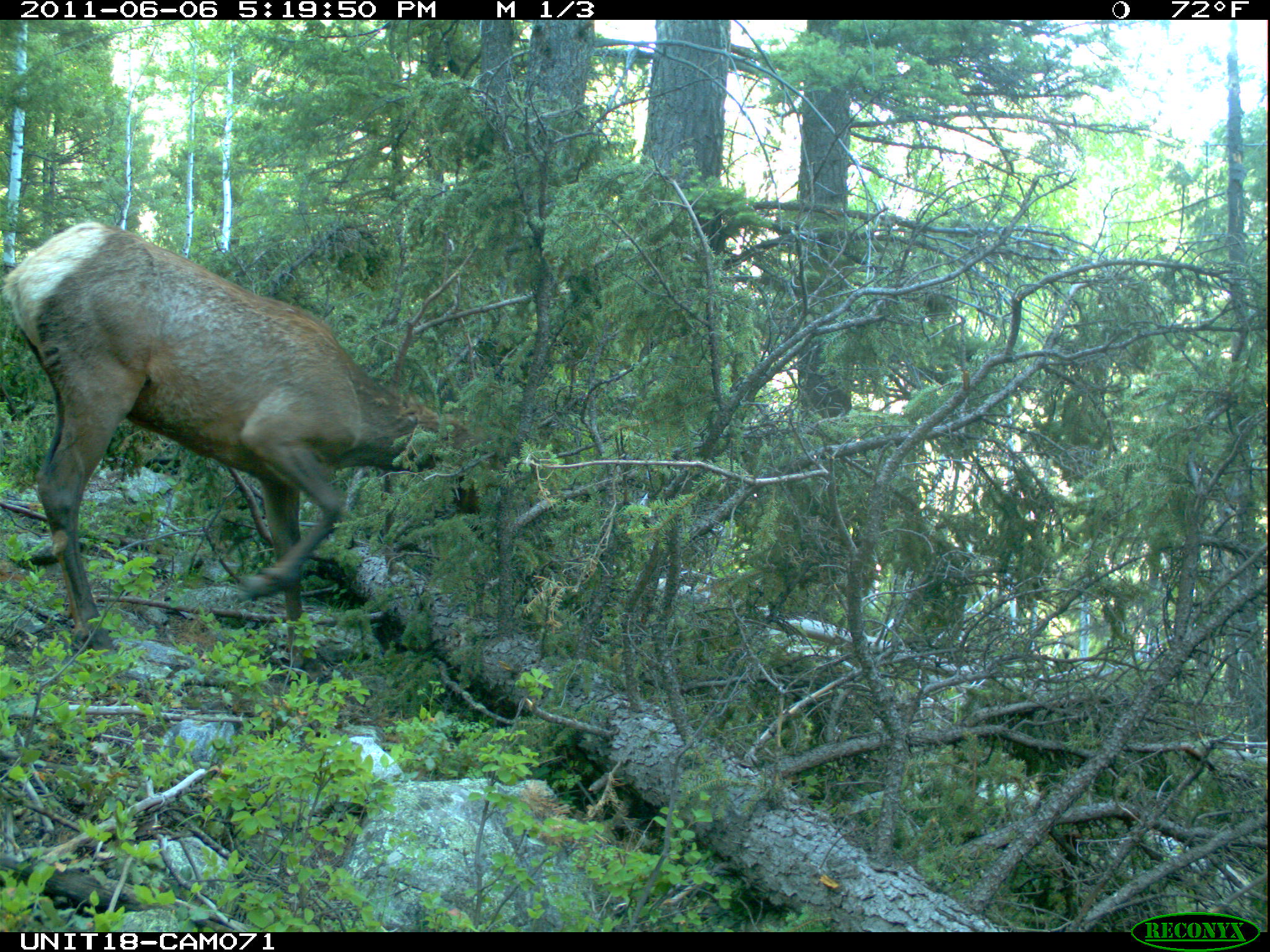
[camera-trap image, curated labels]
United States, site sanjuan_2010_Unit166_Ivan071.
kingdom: Animalia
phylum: Chordata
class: Mammalia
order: Artiodactyla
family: Cervidae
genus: Cervus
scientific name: Cervus elaphus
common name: red deer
Cervus elaphus (red deer).